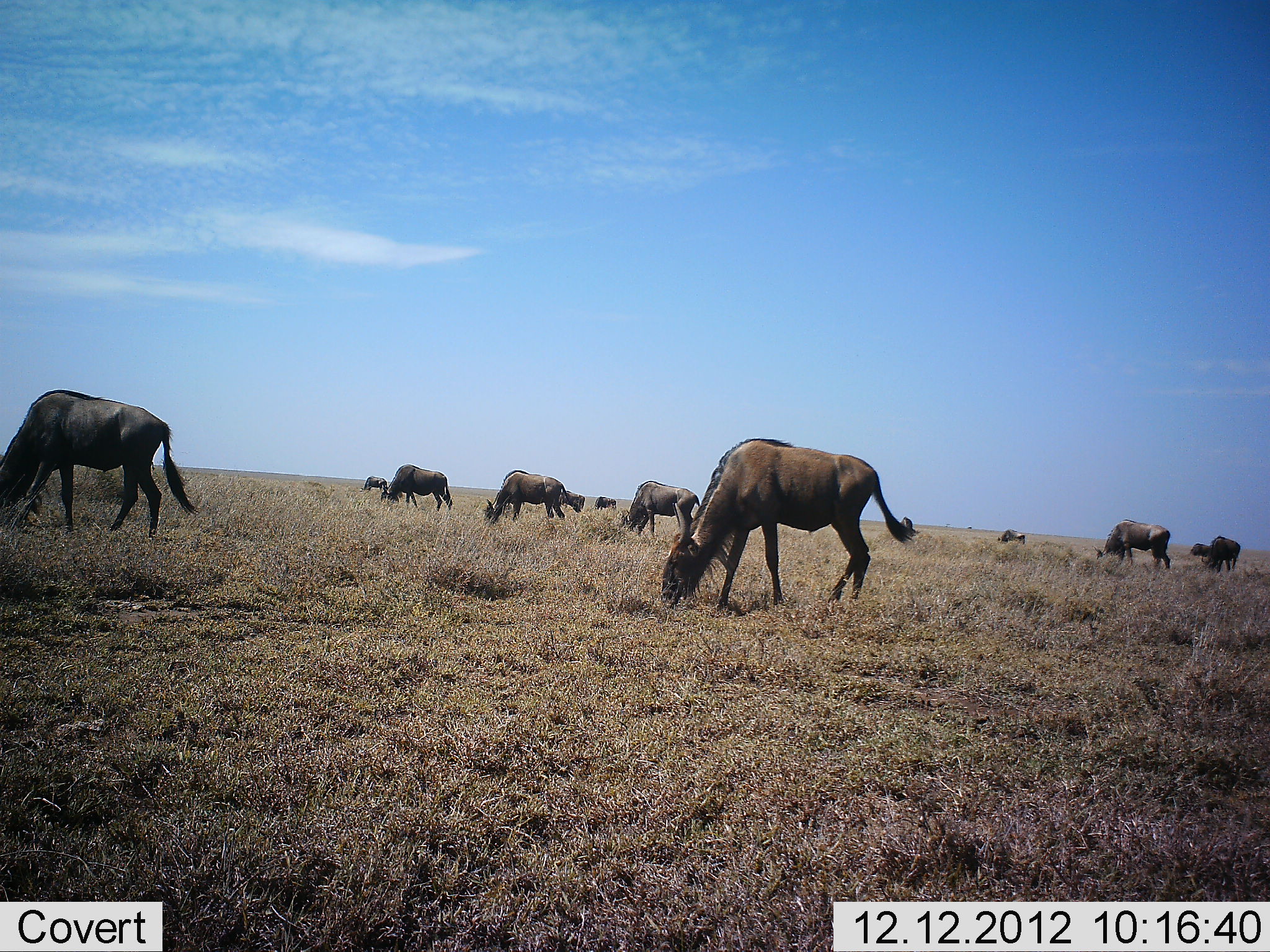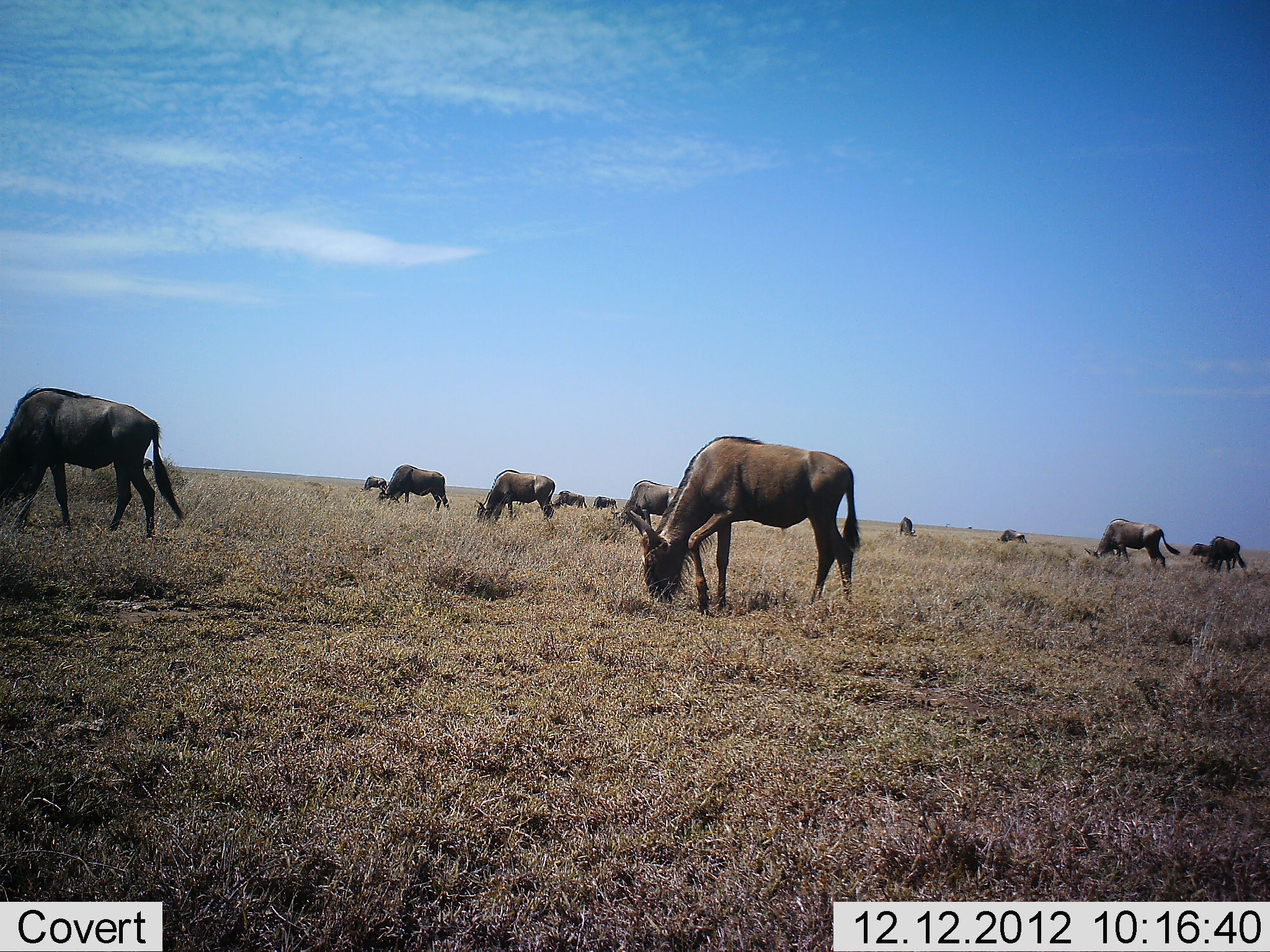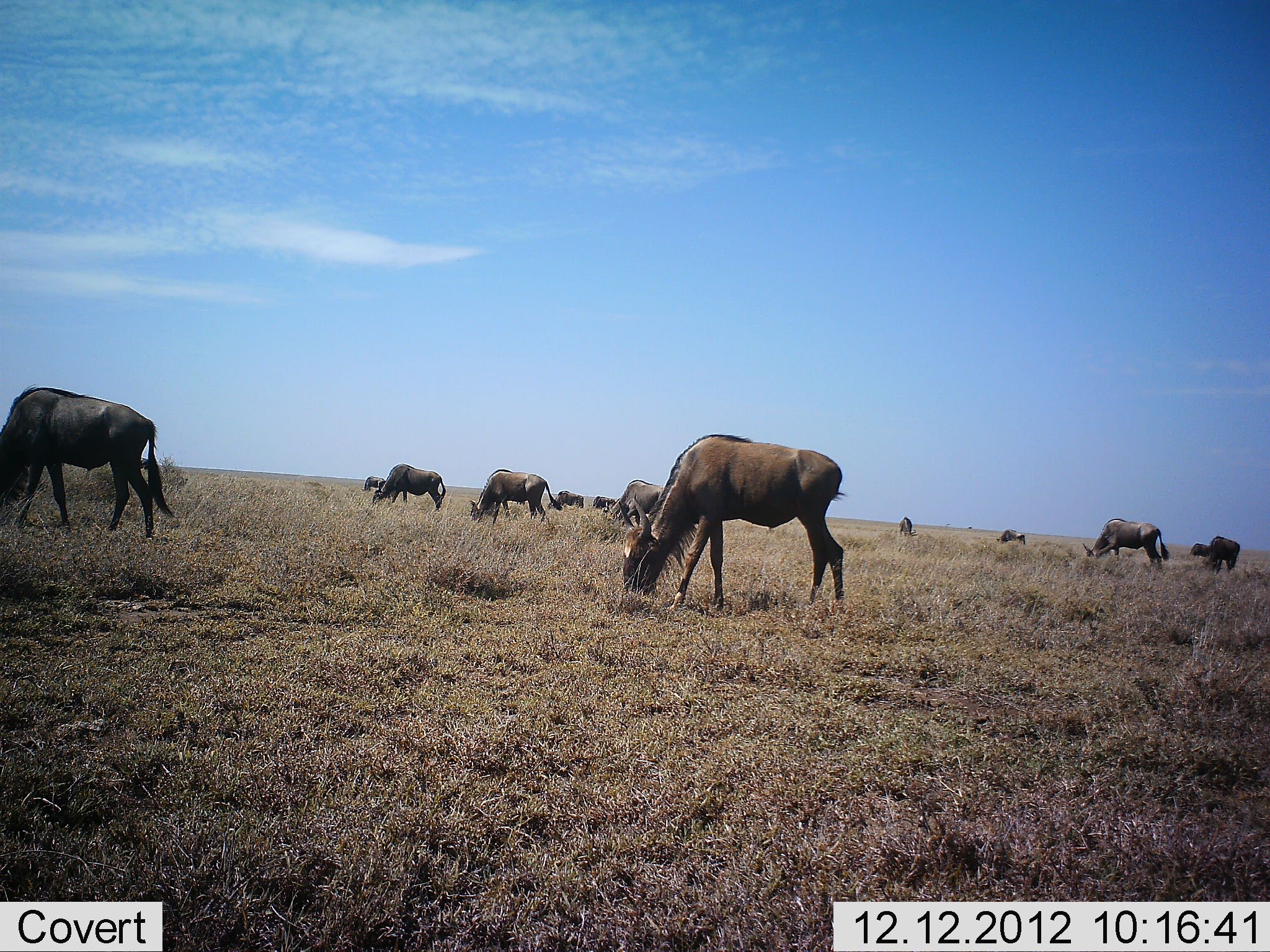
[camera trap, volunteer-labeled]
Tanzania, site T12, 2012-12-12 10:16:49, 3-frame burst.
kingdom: Animalia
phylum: Chordata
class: Mammalia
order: Artiodactyla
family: Bovidae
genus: Connochaetes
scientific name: Connochaetes taurinus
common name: blue wildebeest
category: wildebeest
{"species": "wildebeest (blue wildebeest) (Connochaetes taurinus)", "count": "11-50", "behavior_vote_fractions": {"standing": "10%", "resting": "0%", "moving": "20%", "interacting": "0%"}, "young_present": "0%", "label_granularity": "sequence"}